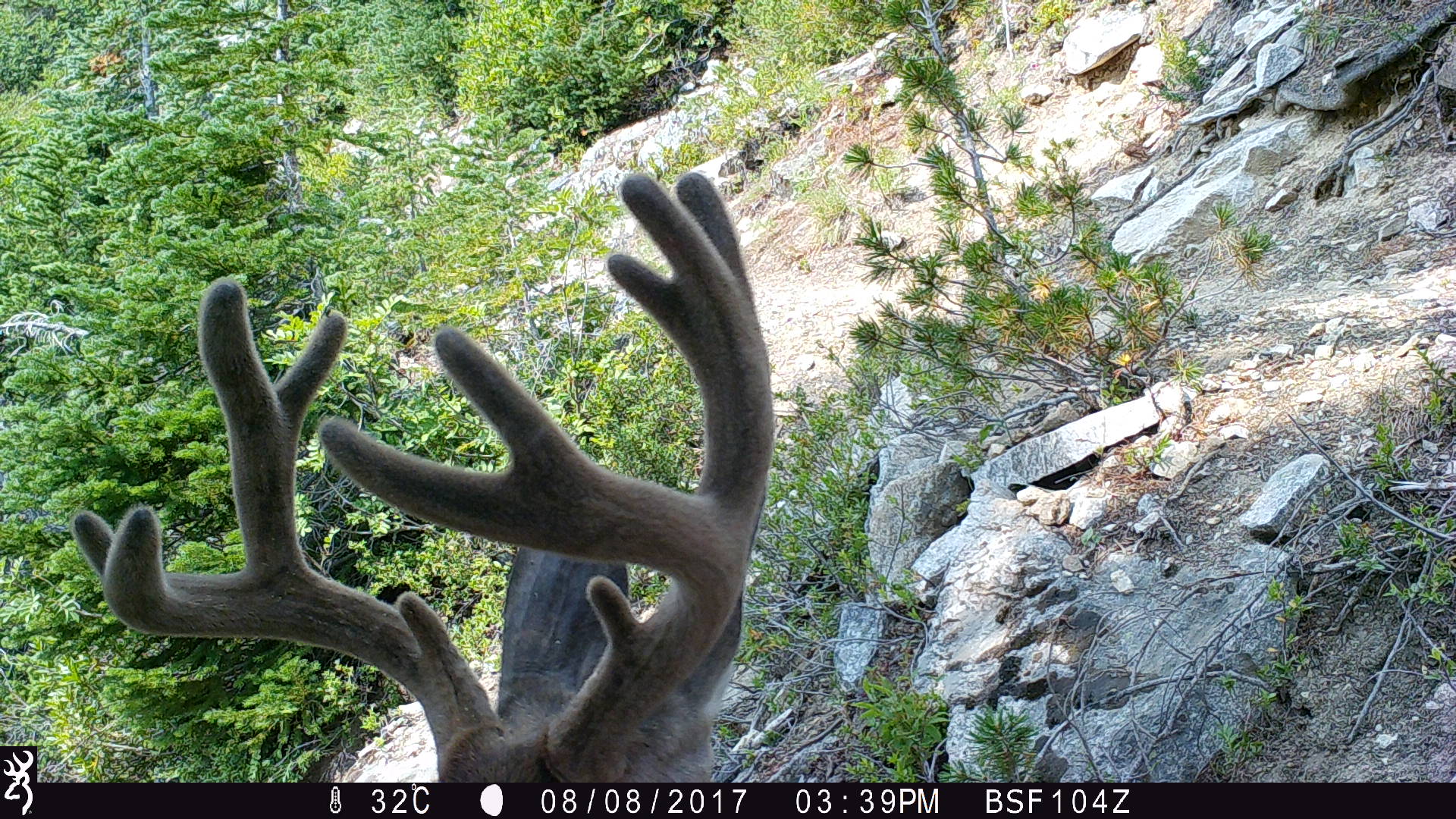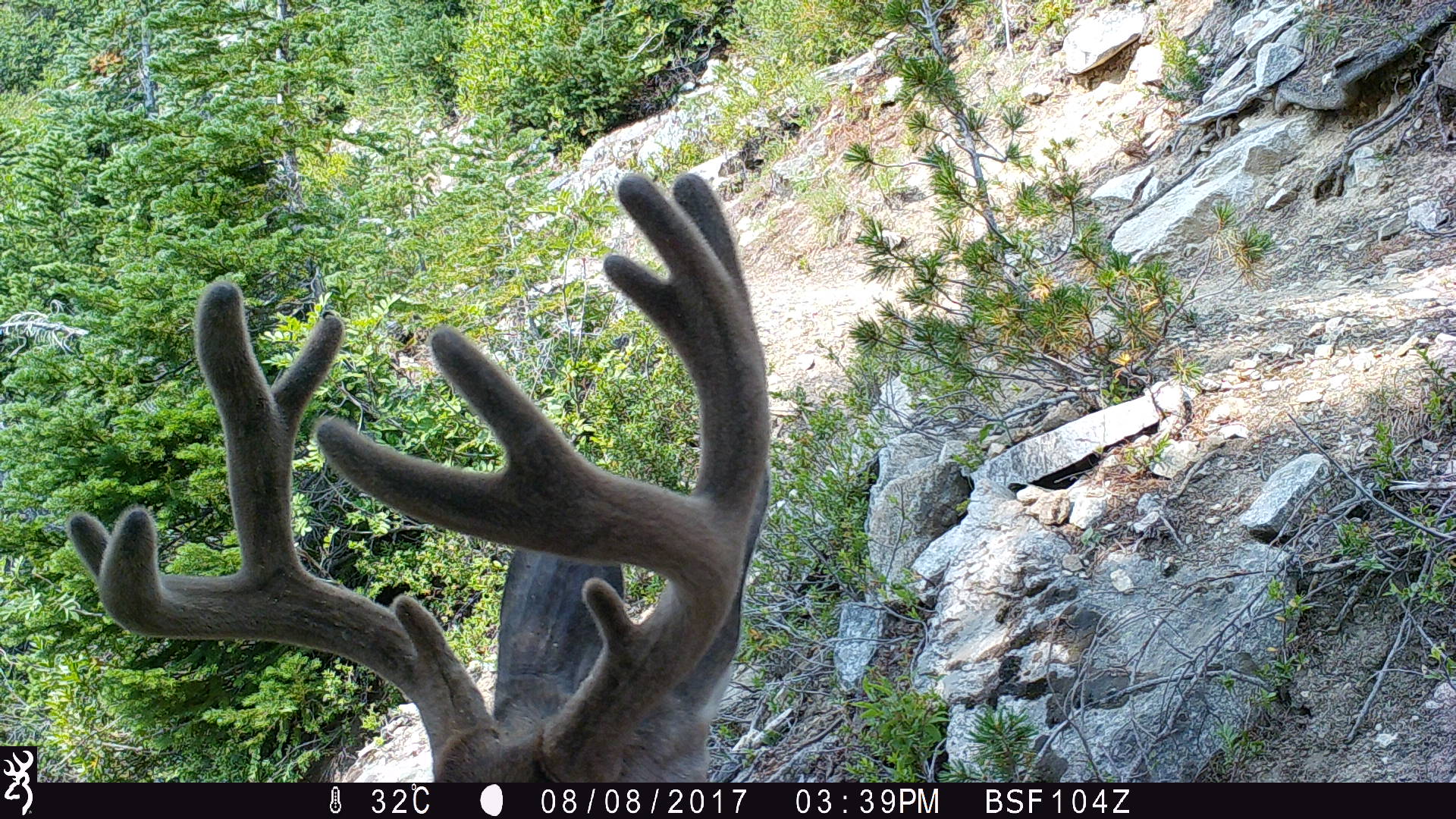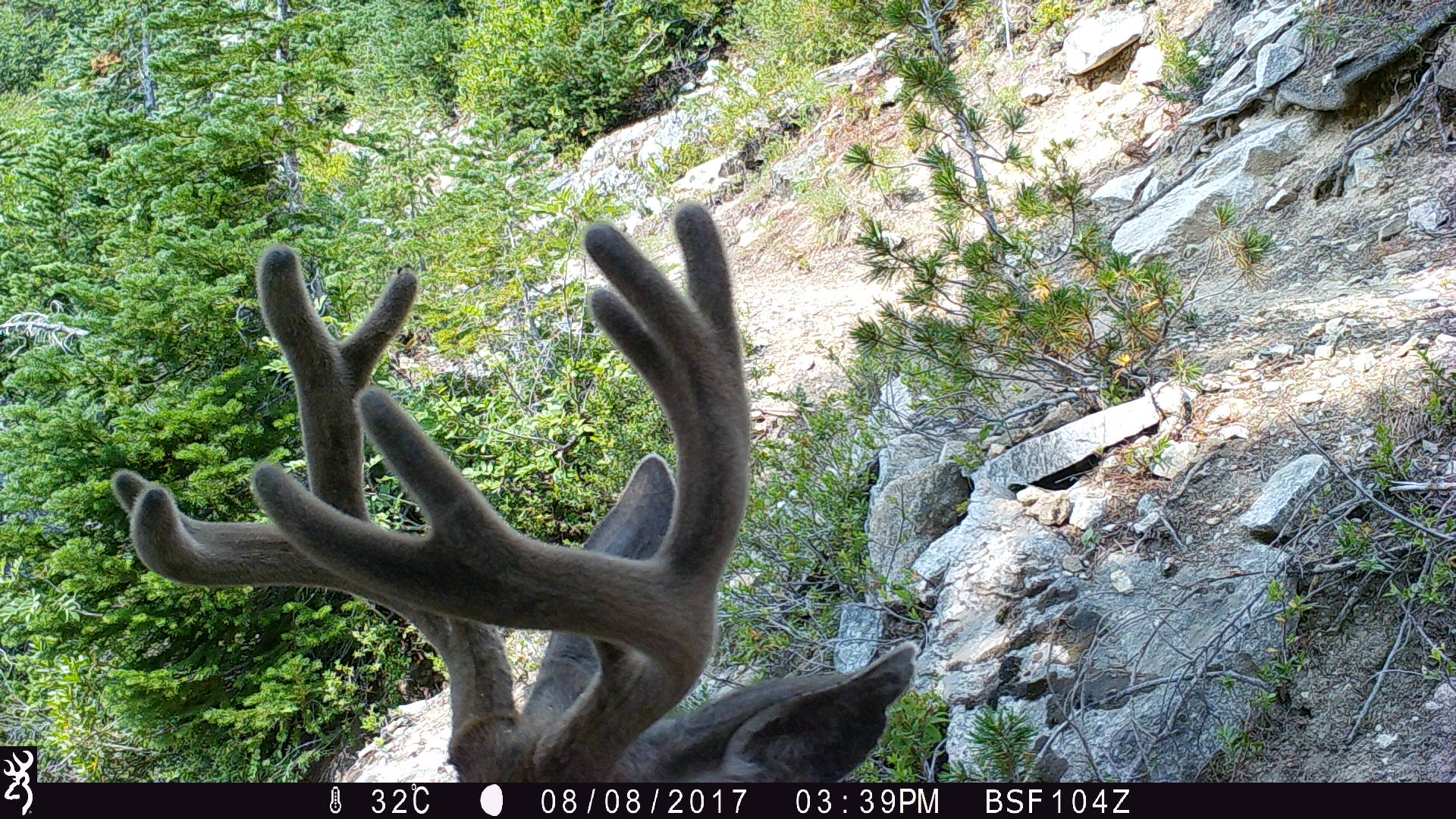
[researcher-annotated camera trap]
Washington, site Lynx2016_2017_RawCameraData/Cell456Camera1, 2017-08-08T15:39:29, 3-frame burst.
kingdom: Animalia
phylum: Chordata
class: Mammalia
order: Artiodactyla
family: Cervidae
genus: Odocoileus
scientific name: Odocoileus hemionus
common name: mule deer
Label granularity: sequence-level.